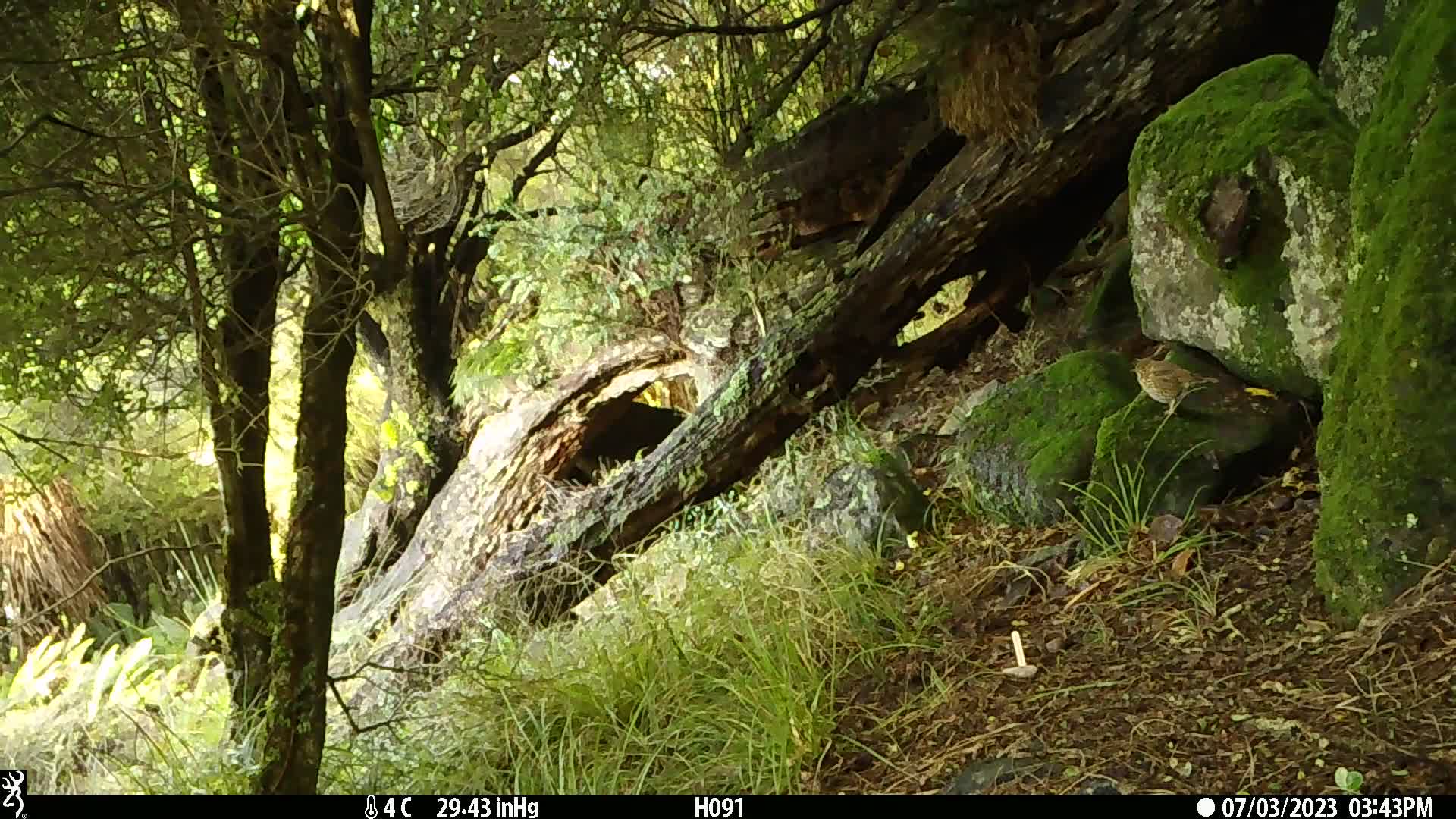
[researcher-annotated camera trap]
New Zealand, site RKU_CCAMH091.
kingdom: Animalia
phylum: Chordata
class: Aves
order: Passeriformes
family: Turdidae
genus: Turdus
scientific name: Turdus philomelos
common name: song thrush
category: thrush